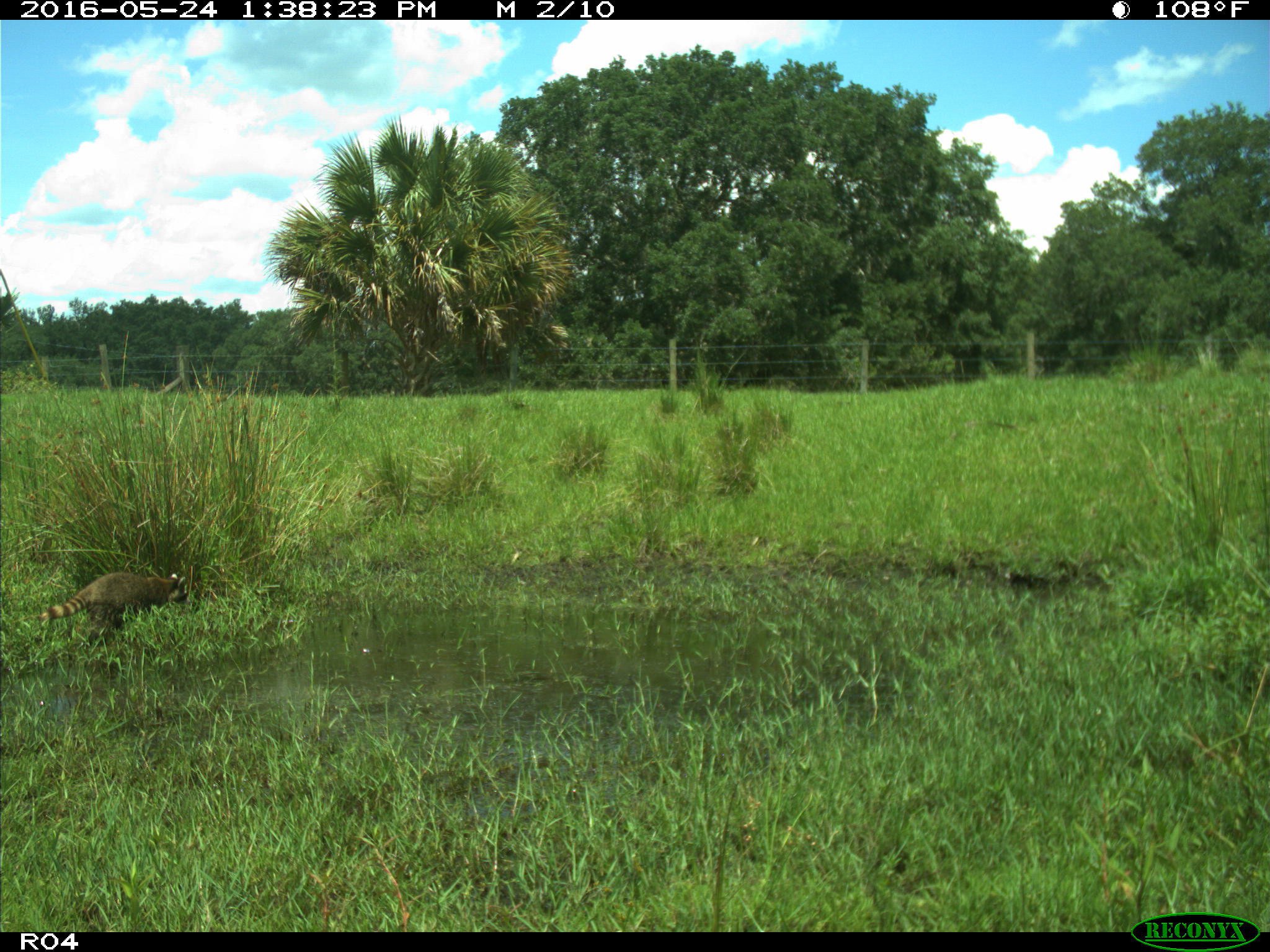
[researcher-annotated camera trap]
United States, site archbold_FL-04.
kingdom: Animalia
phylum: Chordata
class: Mammalia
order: Carnivora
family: Procyonidae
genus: Procyon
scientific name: Procyon lotor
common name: common raccoon